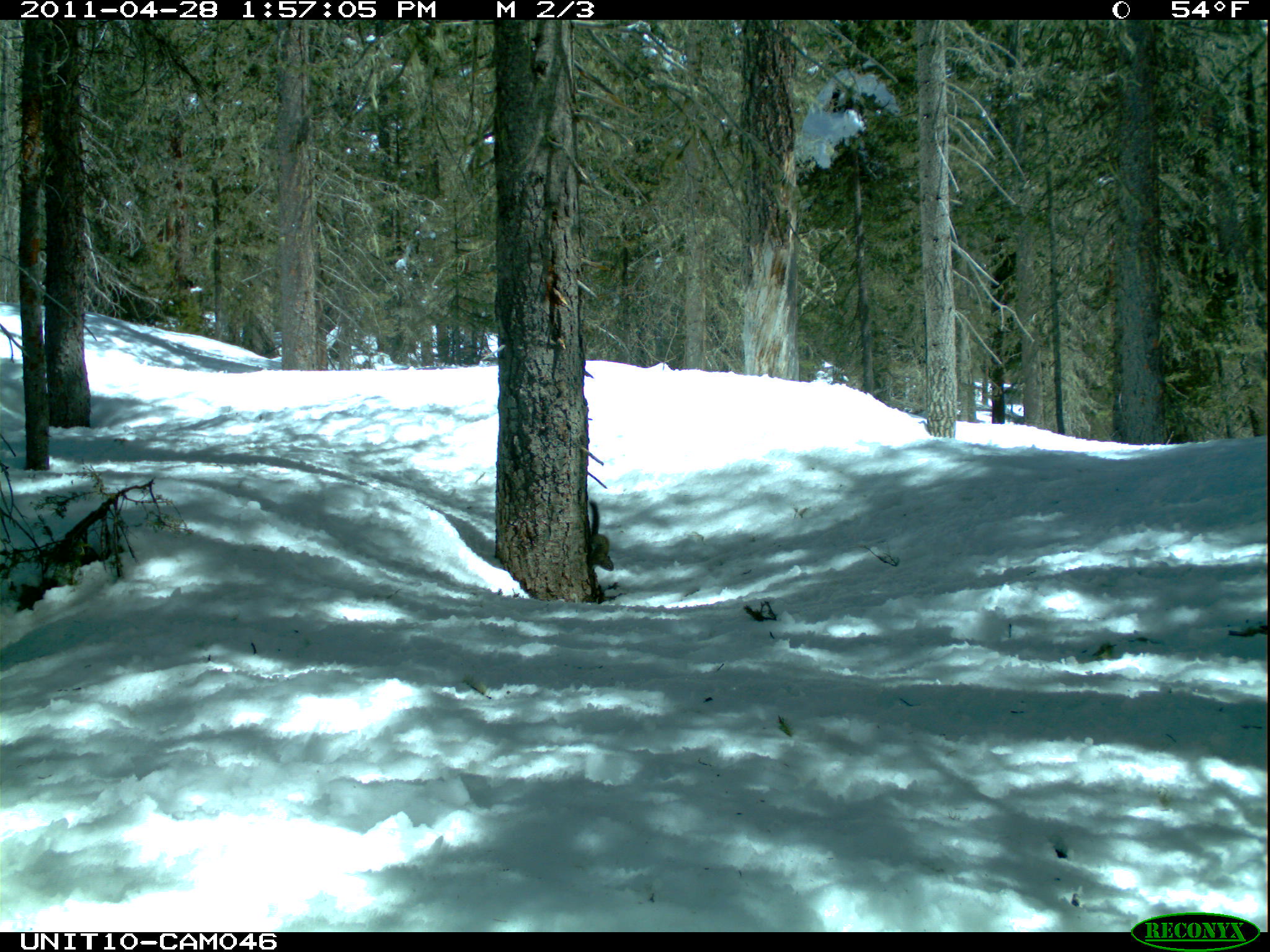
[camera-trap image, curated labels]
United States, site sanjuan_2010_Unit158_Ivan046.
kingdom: Animalia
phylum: Chordata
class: Mammalia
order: Rodentia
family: Sciuridae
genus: Tamiasciurus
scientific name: Tamiasciurus hudsonicus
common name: american red squirrel